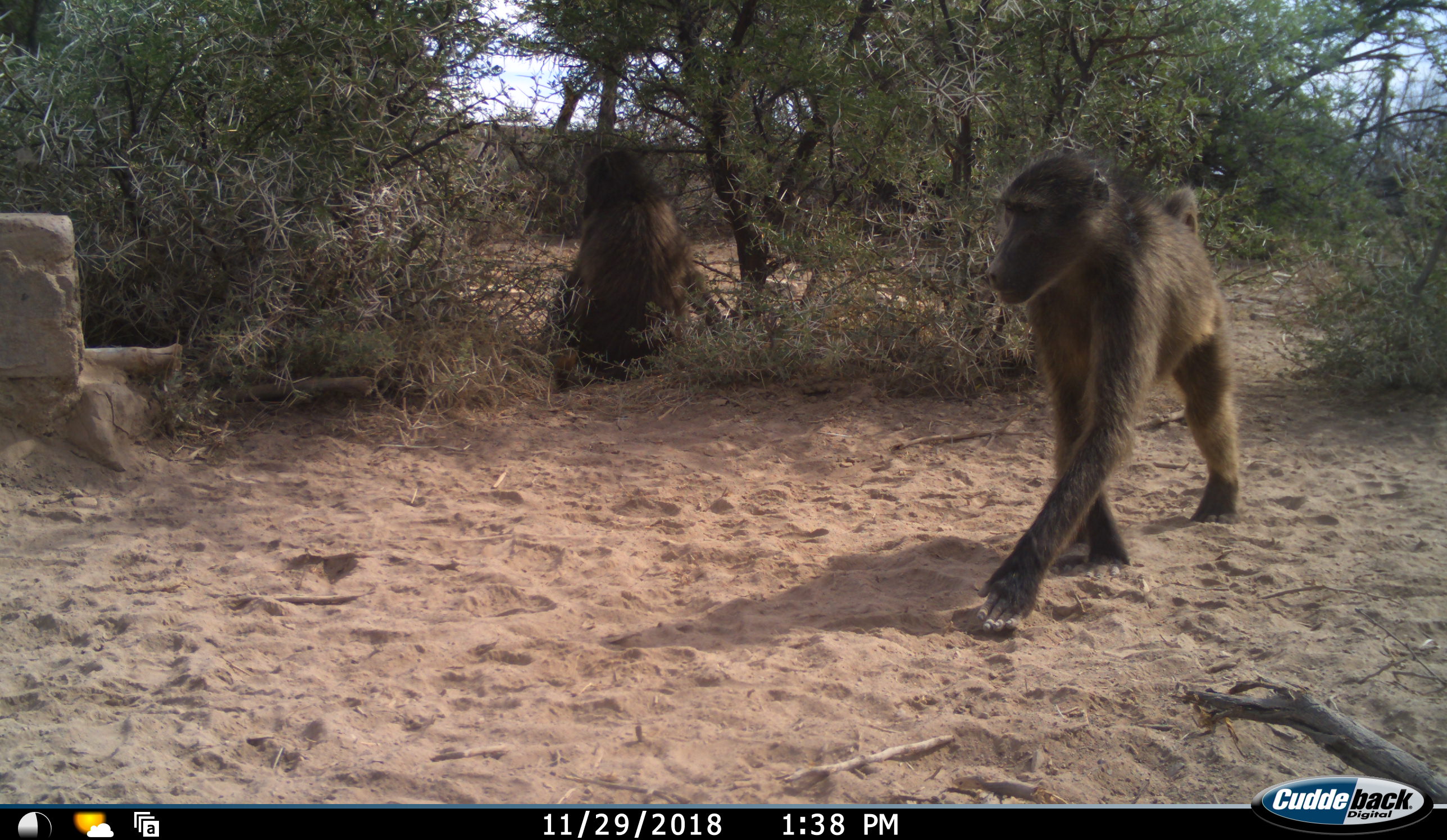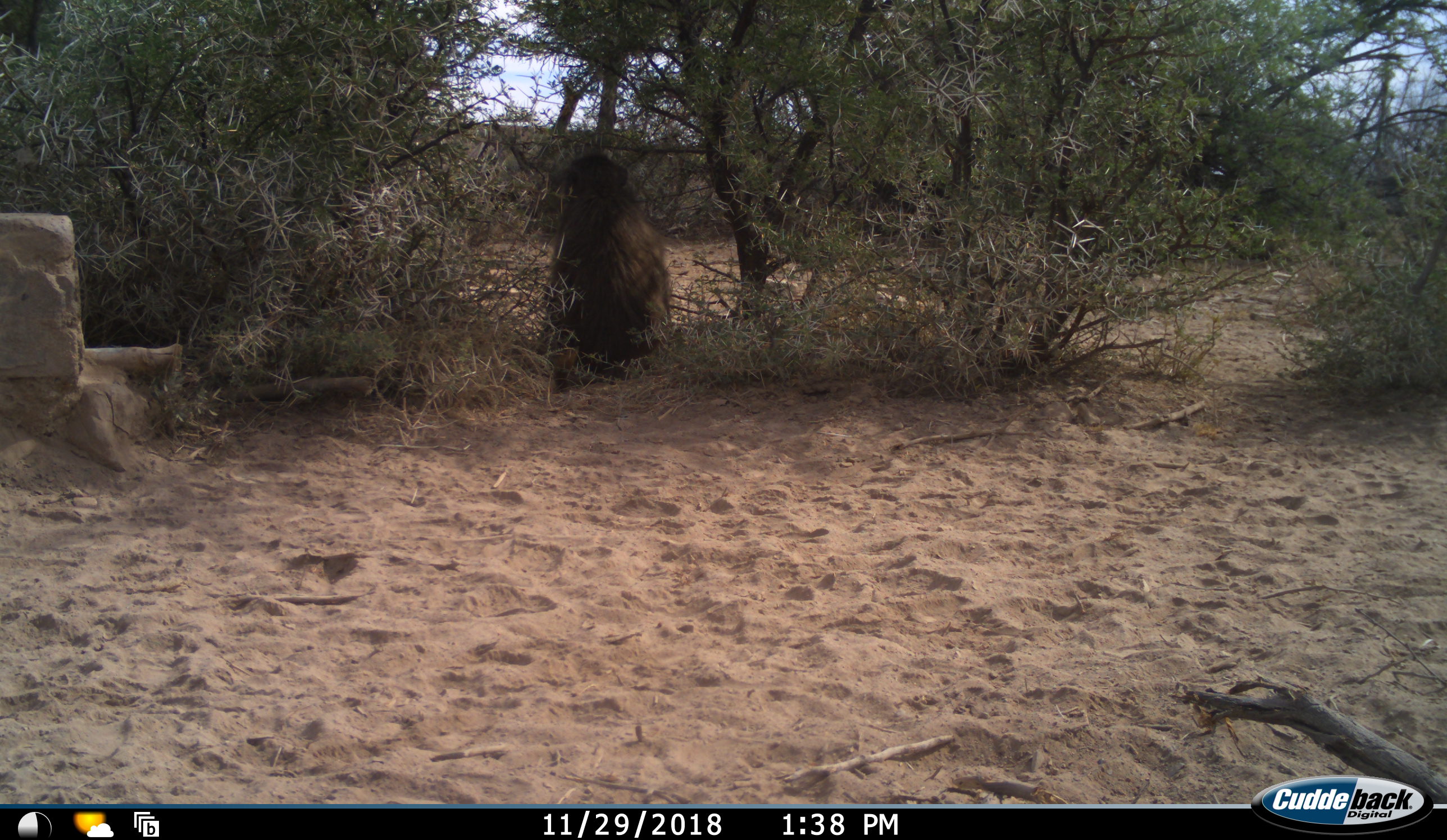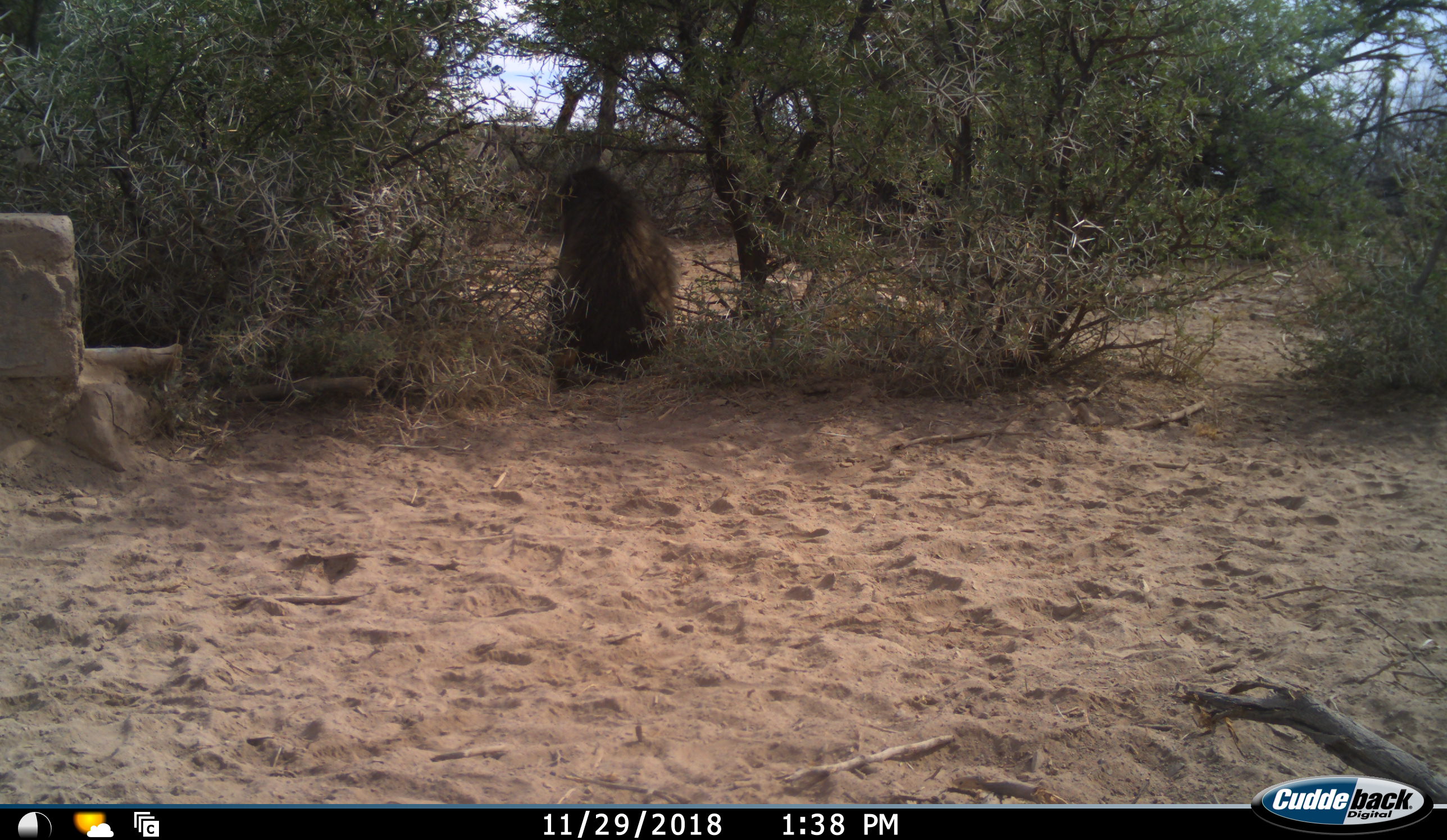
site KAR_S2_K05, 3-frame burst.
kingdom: Animalia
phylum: Chordata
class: Mammalia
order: Primates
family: Cercopithecidae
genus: Papio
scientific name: Papio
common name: baboon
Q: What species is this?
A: Baboon (Papio).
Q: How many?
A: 2.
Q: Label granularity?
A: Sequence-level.